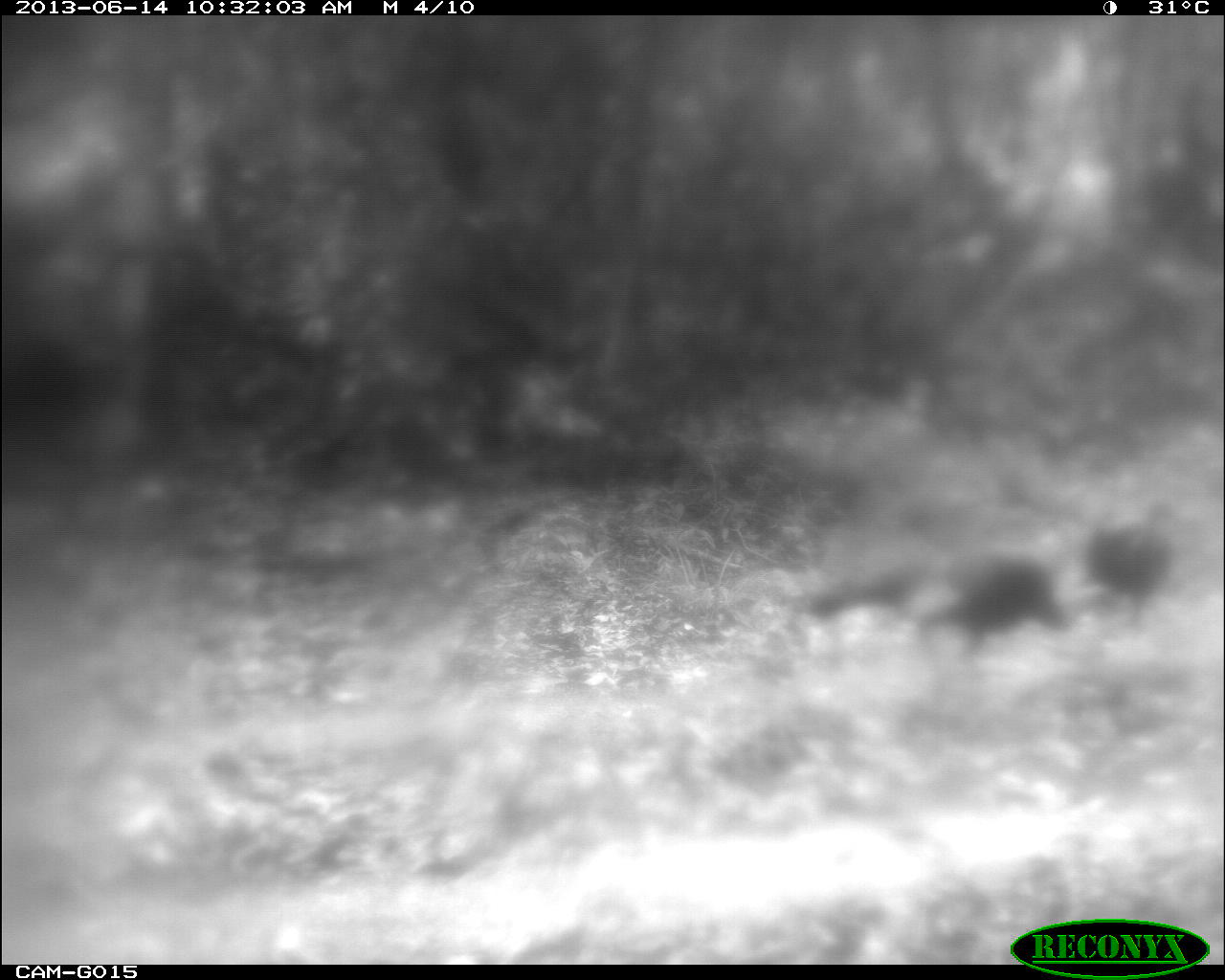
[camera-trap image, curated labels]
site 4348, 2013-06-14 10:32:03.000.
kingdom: Animalia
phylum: Chordata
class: Aves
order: Galliformes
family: Phasianidae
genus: Meleagris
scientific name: Meleagris ocellata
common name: ocellated turkey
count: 2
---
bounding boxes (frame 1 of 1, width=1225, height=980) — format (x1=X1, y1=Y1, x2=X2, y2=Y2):
meleagris ocellata: (x1=796, y1=552, x2=1078, y2=681); (x1=1087, y1=501, x2=1175, y2=622)